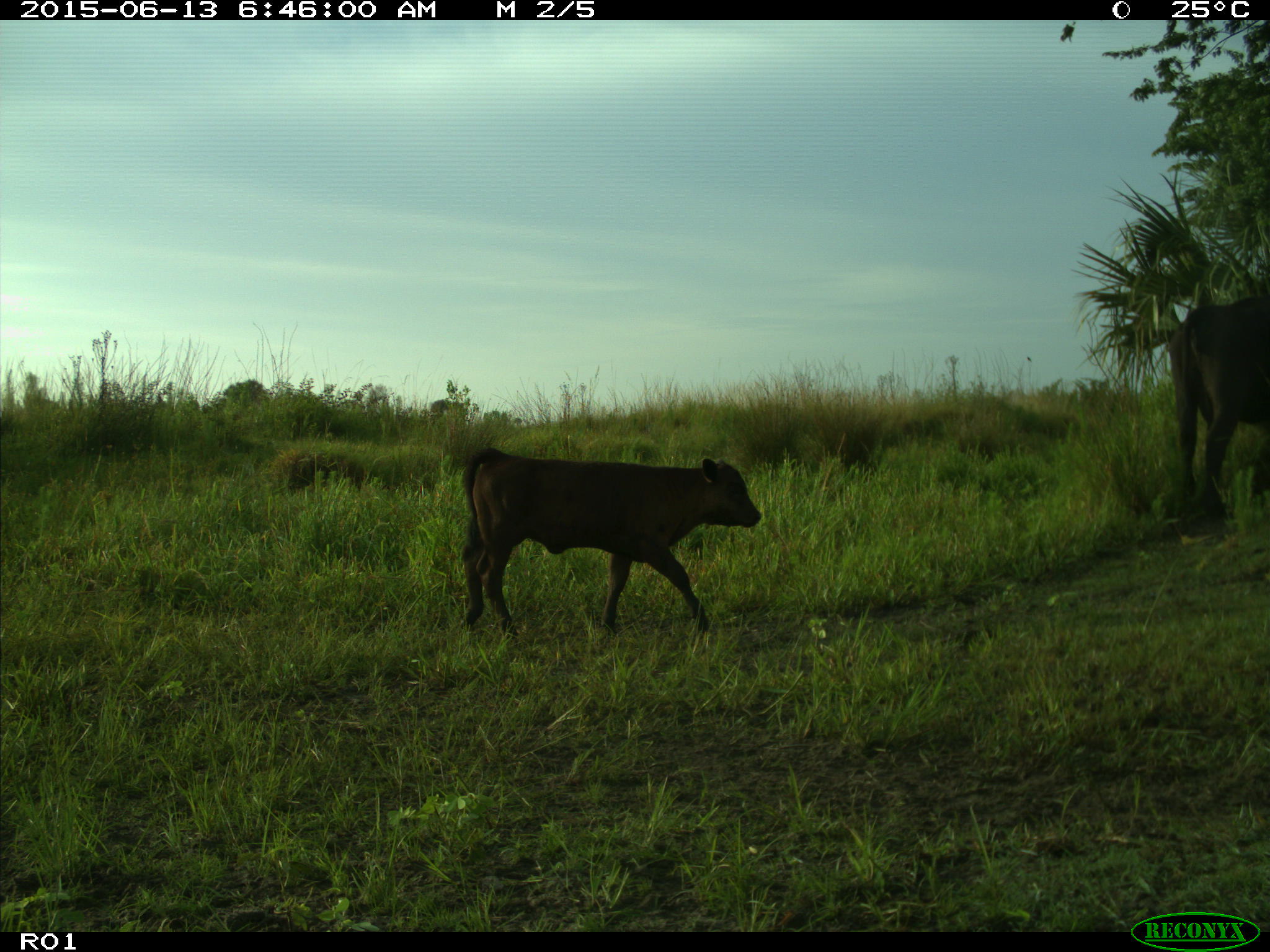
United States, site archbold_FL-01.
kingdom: Animalia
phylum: Chordata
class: Mammalia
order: Artiodactyla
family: Bovidae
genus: Bos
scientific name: Bos taurus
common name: domestic cow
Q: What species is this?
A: Bos taurus (domestic cow).